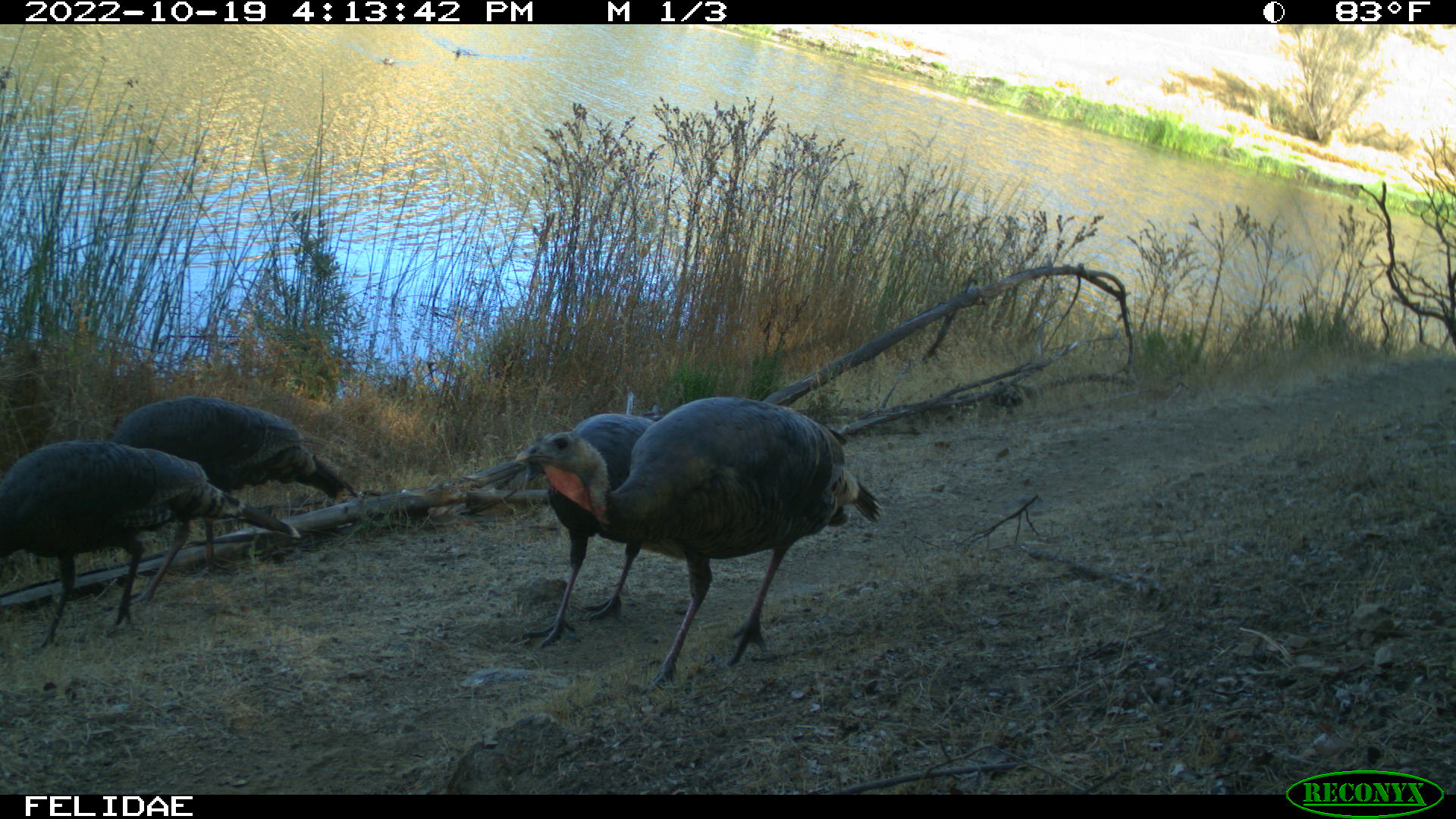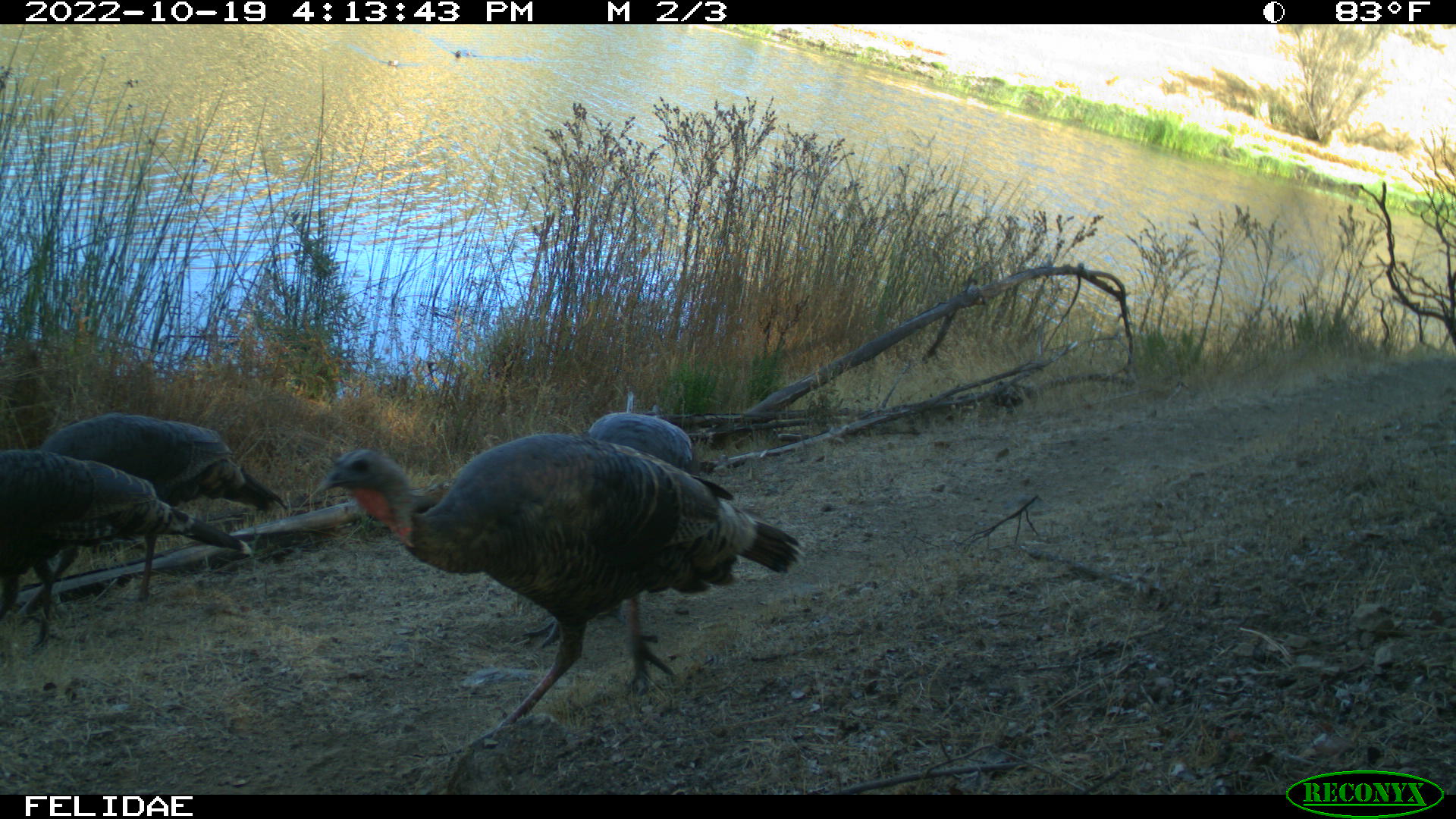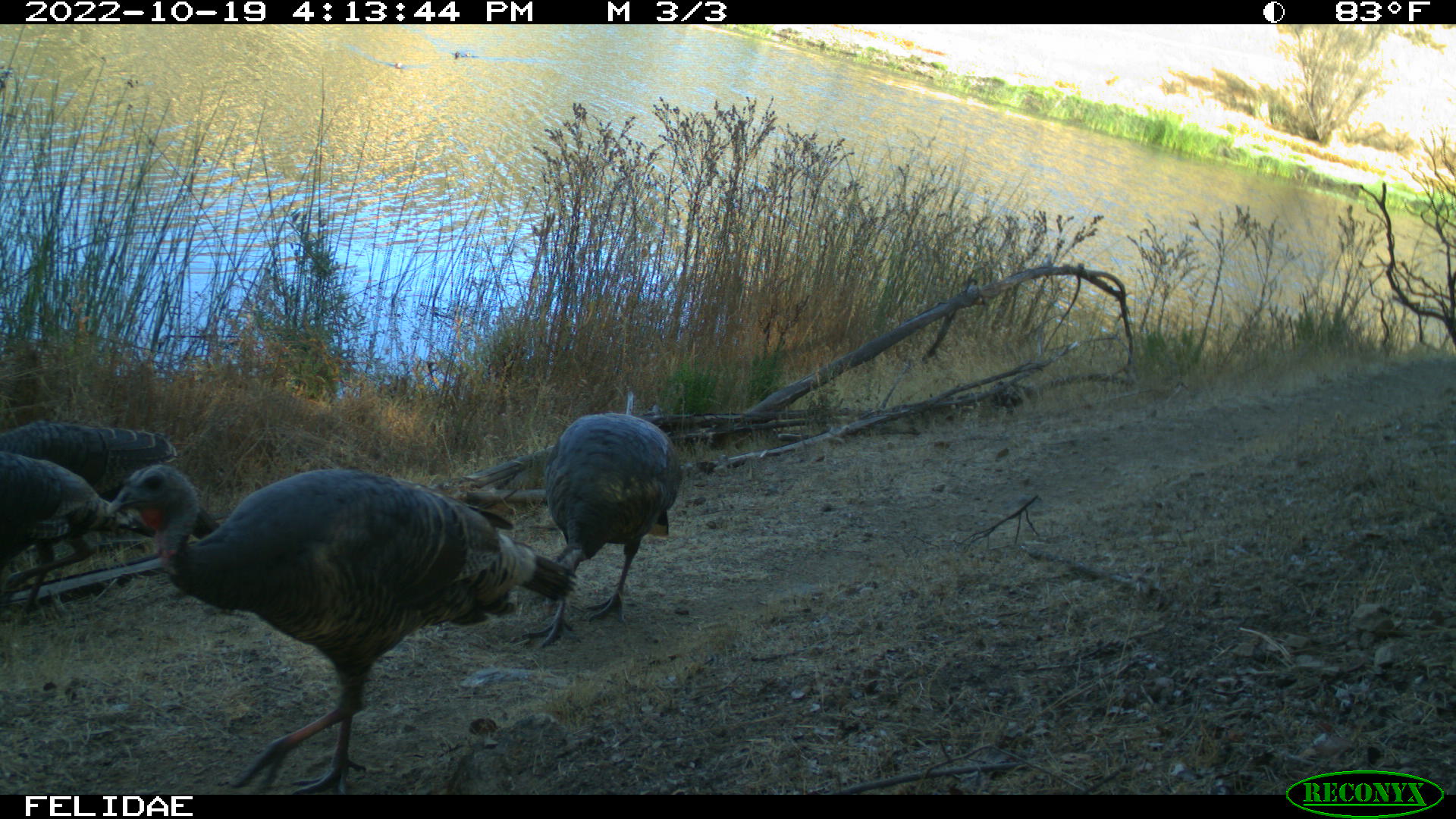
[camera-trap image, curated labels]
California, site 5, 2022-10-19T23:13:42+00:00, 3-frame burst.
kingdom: Animalia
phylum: Chordata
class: Aves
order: Galliformes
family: Phasianidae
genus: Meleagris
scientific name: Meleagris gallopavo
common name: turkey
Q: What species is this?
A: Turkey (Meleagris gallopavo).